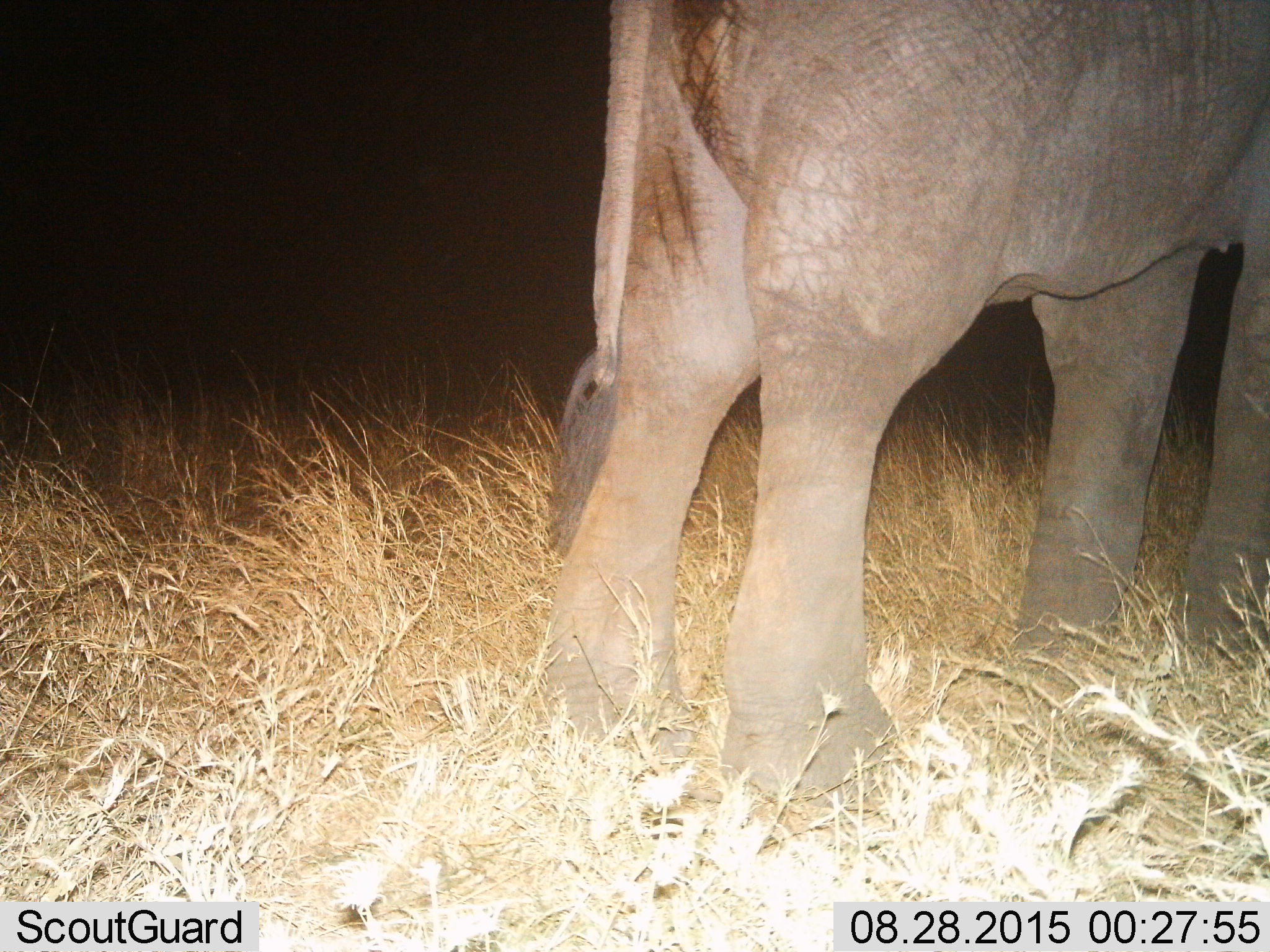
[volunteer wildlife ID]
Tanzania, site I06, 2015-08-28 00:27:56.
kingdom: Animalia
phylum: Chordata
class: Mammalia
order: Proboscidea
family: Elephantidae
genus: Loxodonta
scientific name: Loxodonta africana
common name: african bush elephant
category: elephant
Elephant (african bush elephant) (Loxodonta africana), count 1. Behavior (volunteer vote fractions): standing 100%, resting 0%, moving 0%, interacting 0%. Young present (vote fraction): 0%. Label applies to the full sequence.